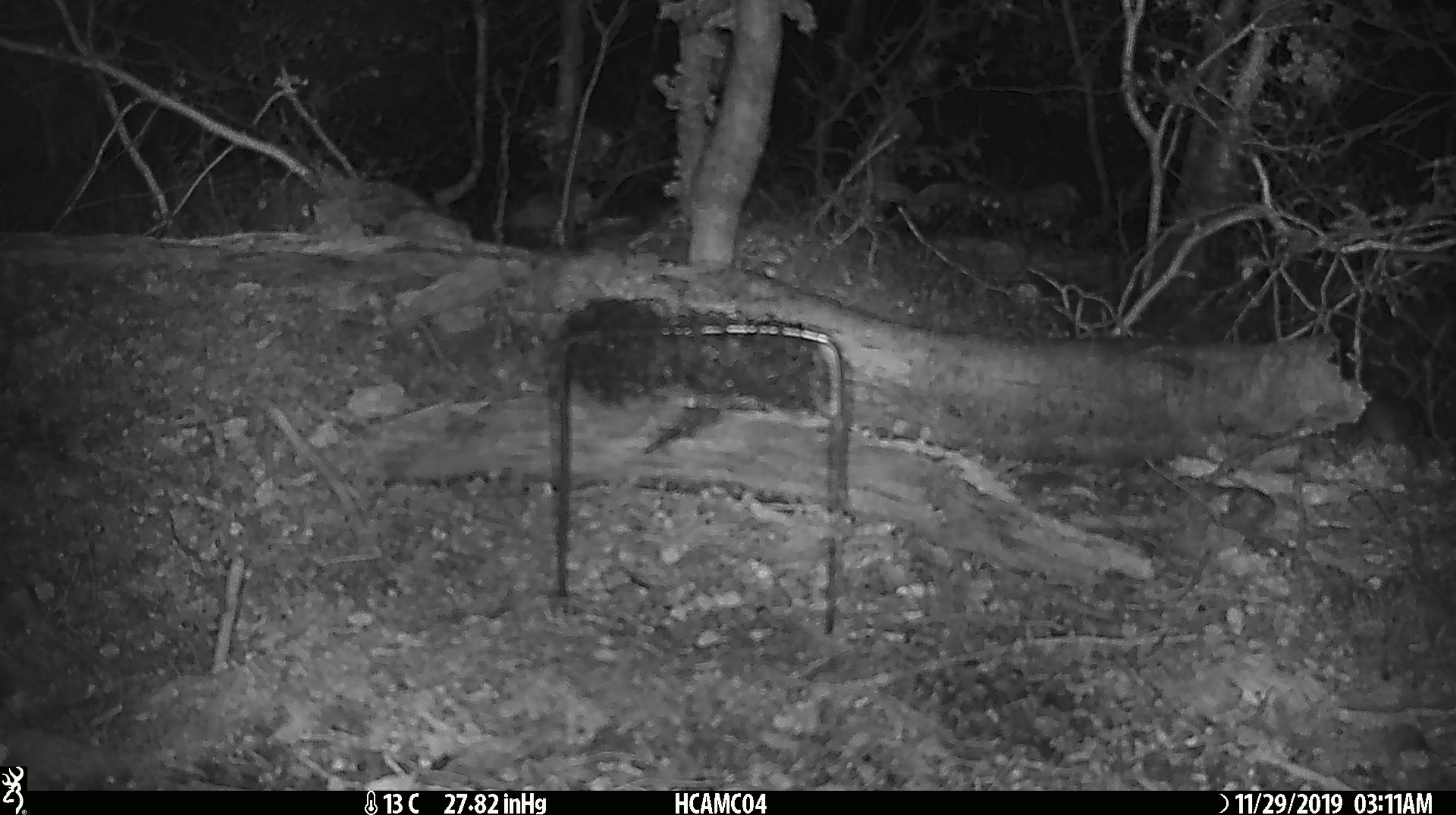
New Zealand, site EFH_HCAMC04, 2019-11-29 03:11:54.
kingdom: Animalia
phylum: Chordata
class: Mammalia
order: Rodentia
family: Muridae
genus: Mus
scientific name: Mus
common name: mouse